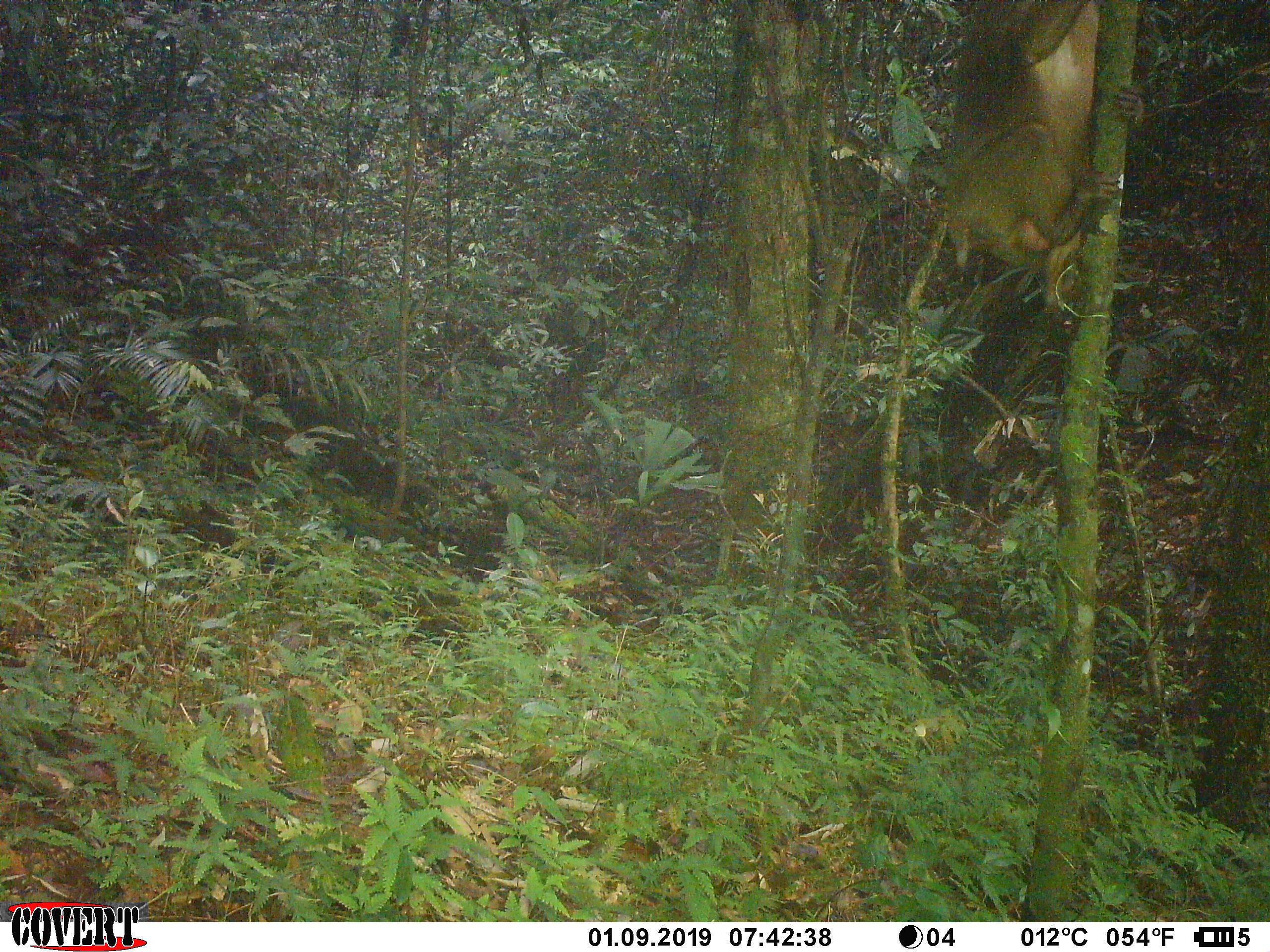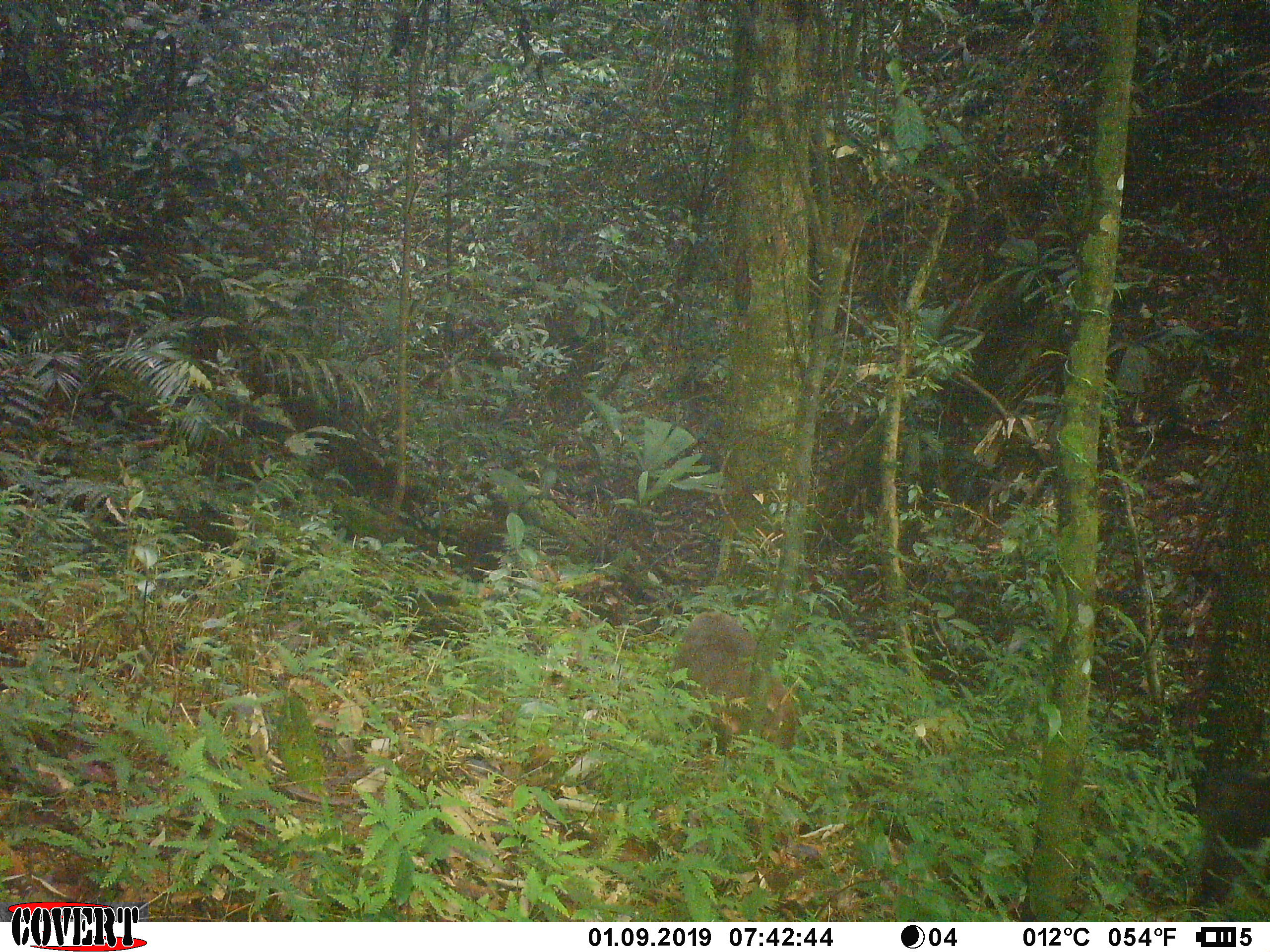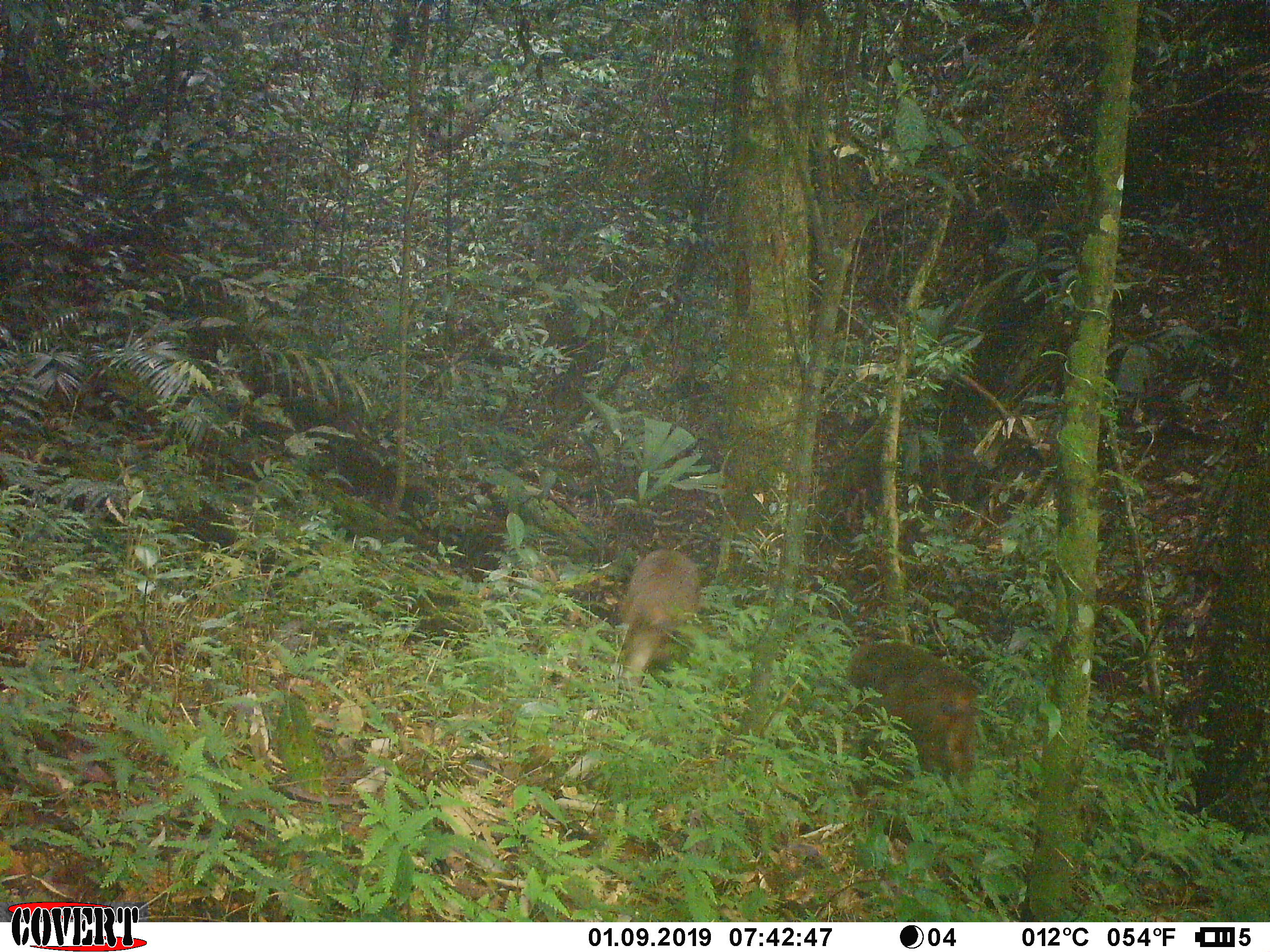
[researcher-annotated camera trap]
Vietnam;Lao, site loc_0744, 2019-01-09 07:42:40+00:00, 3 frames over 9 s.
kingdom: Animalia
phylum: Chordata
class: Mammalia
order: Primates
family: Cercopithecidae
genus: Macaca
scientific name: Macaca arctoides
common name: stump-tailed macaque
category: stump tailed macaque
Stump tailed macaque (stump-tailed macaque) (Macaca arctoides). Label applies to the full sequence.